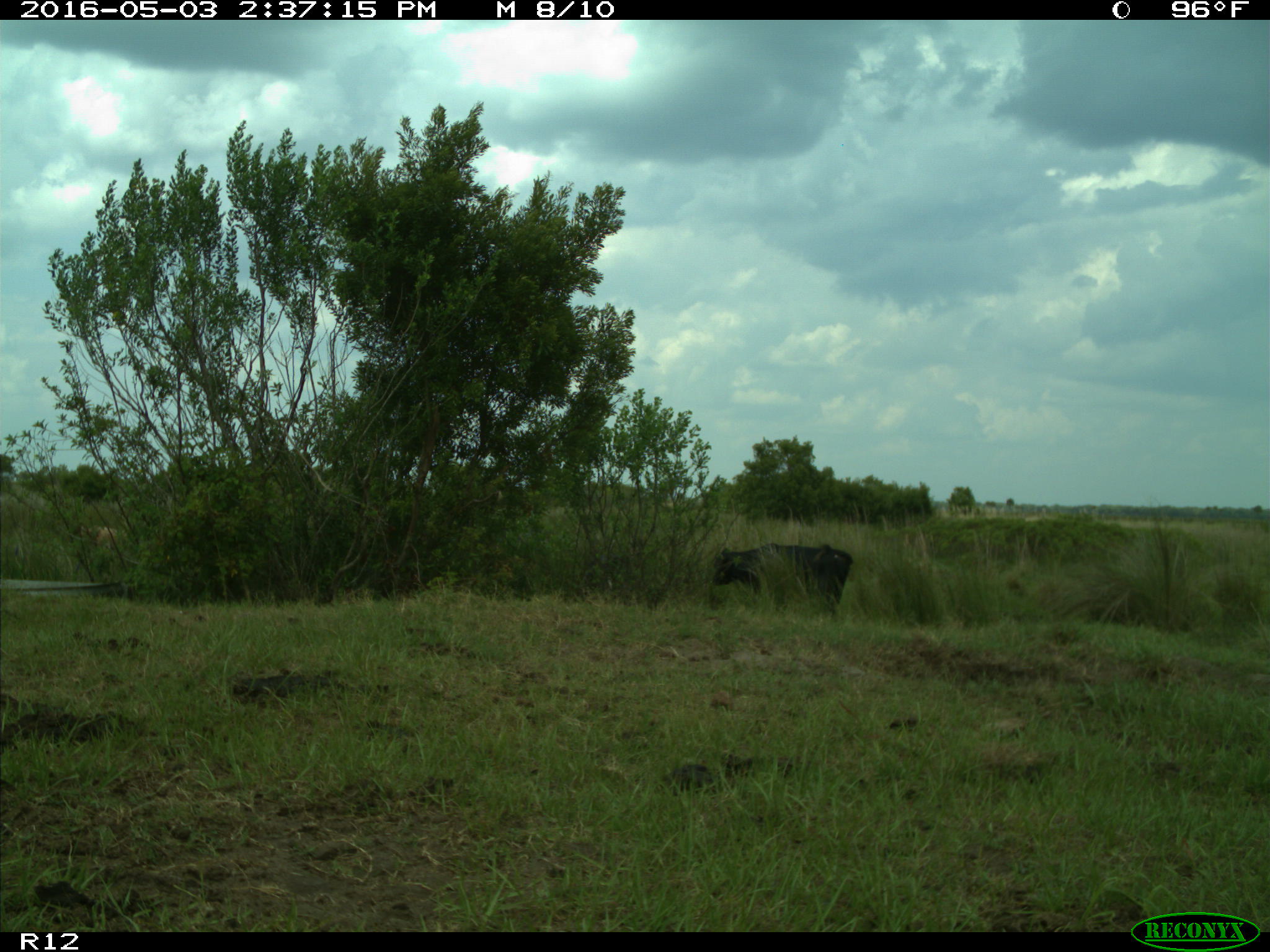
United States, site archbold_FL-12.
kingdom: Animalia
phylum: Chordata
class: Mammalia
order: Artiodactyla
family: Bovidae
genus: Bos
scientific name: Bos taurus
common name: domestic cow